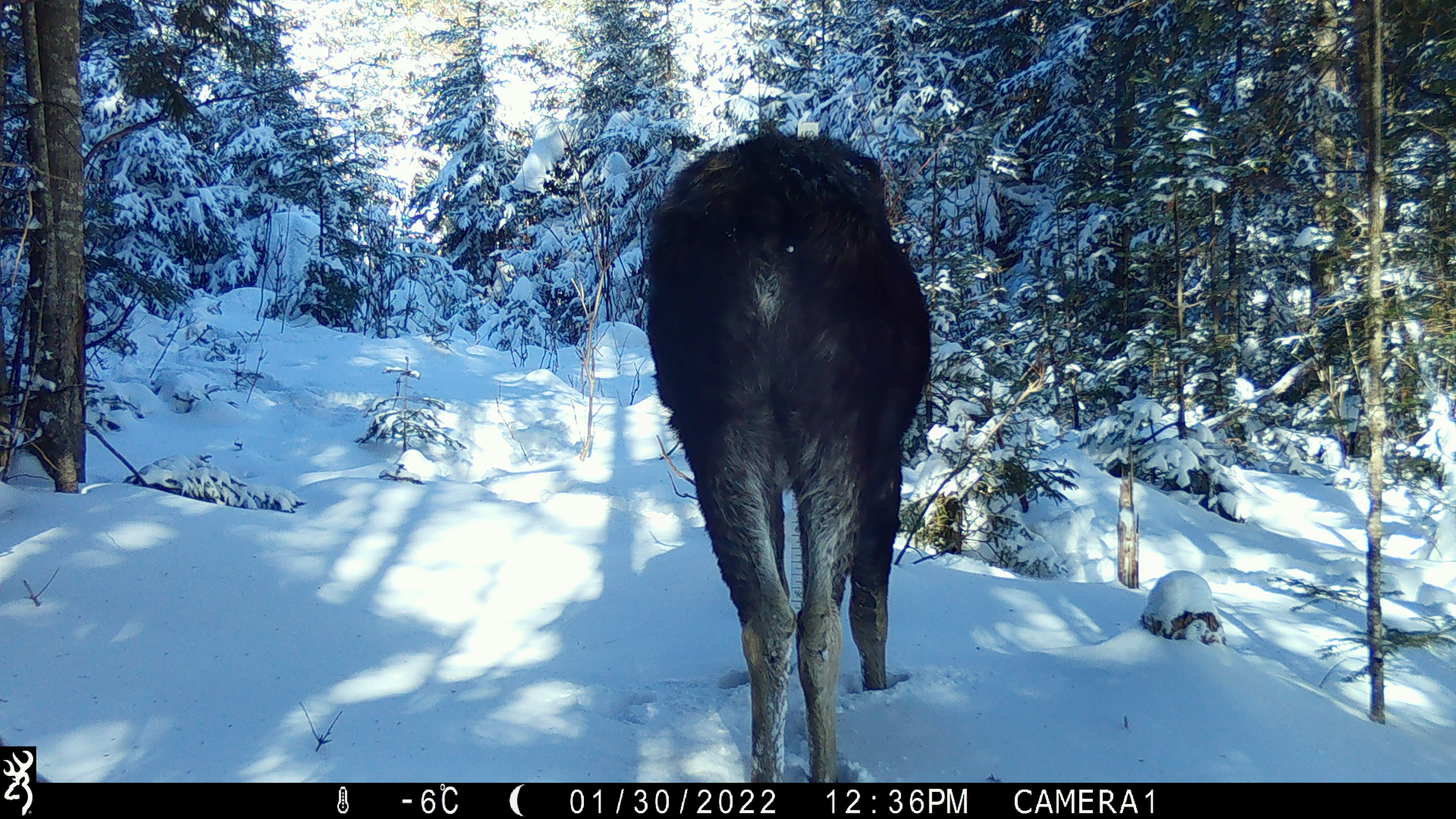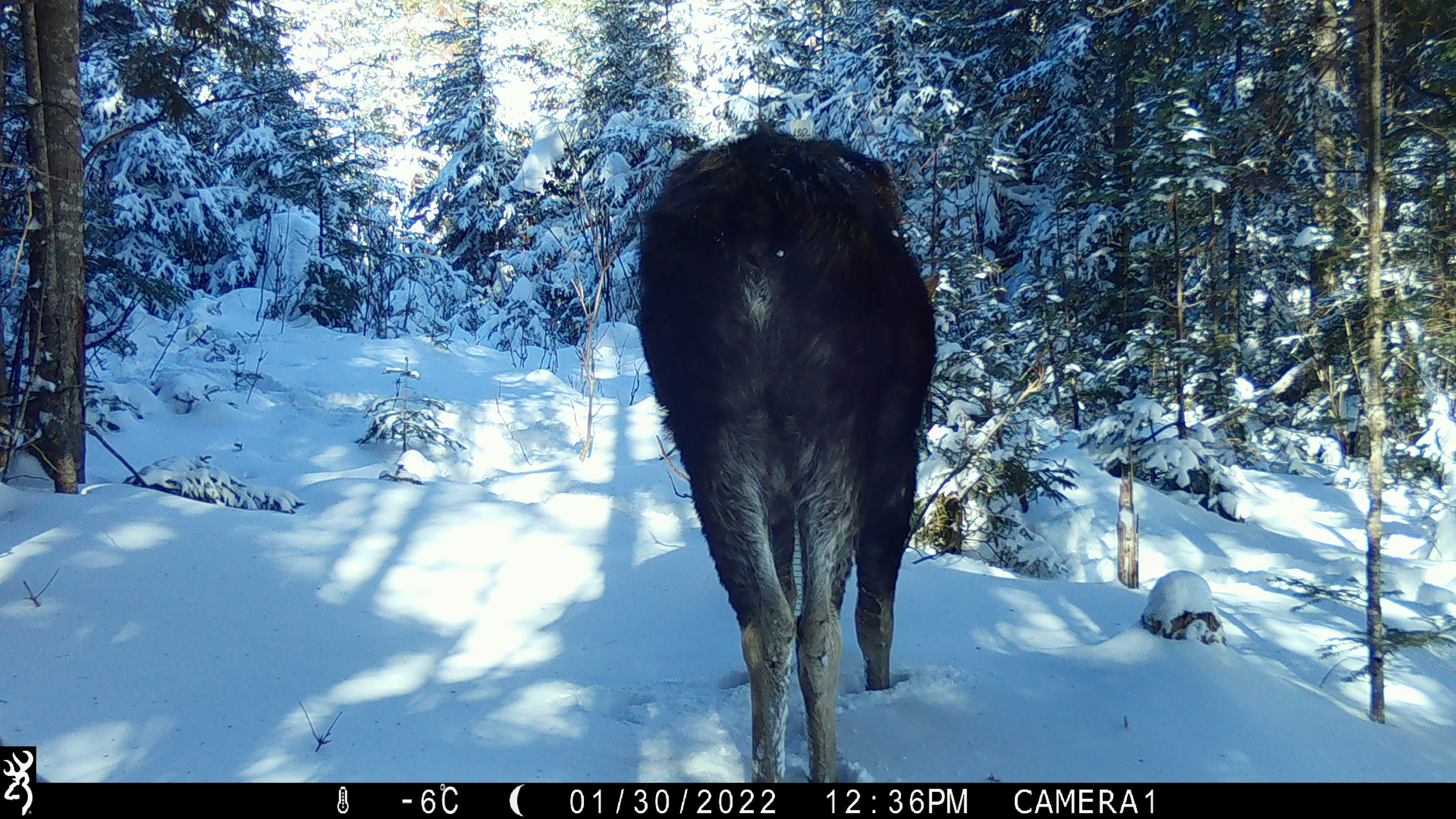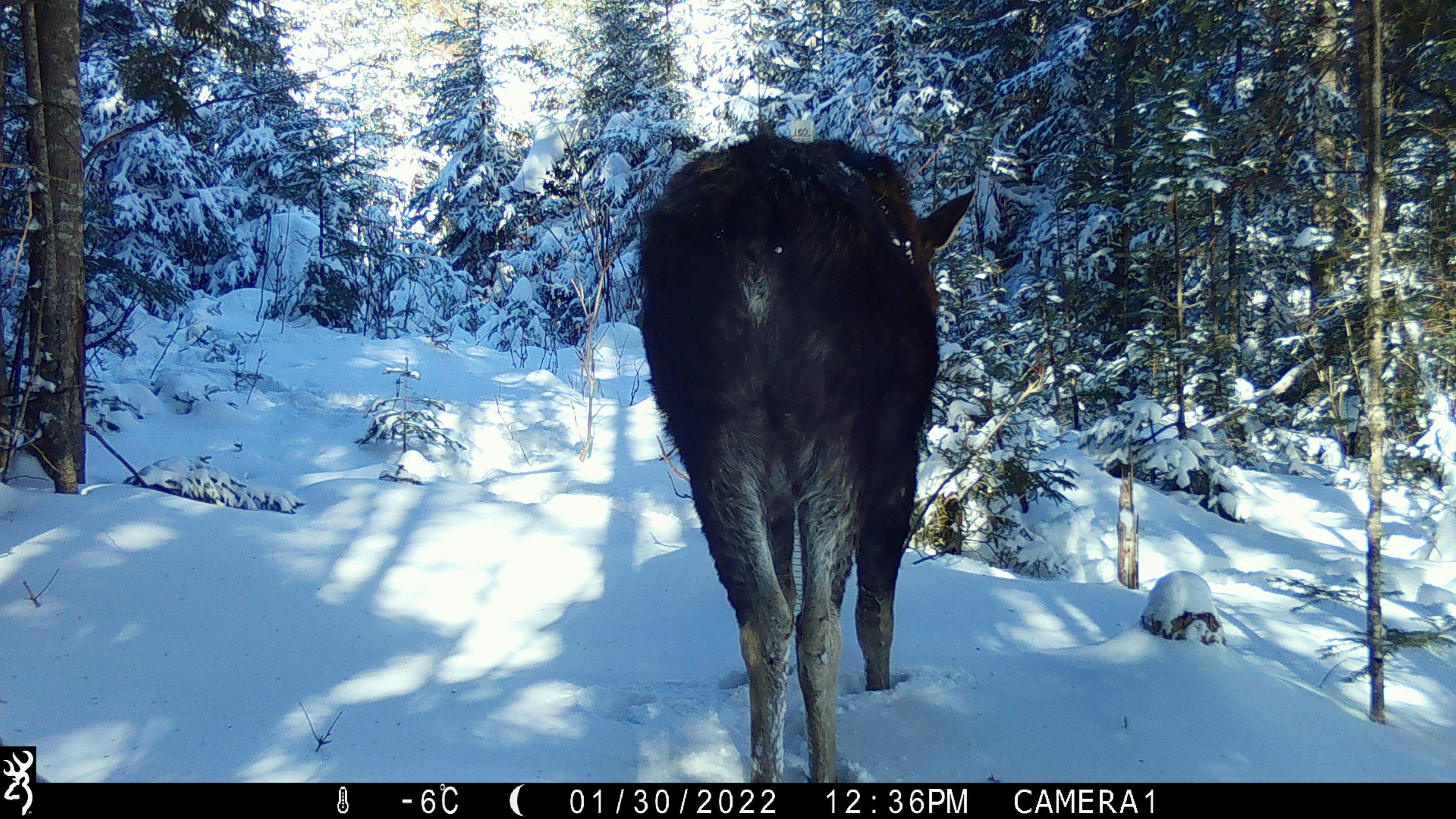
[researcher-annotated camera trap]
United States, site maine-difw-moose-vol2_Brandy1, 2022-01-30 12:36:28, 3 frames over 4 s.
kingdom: Animalia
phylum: Chordata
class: Mammalia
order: Artiodactyla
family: Cervidae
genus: Alces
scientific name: Alces alces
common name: moose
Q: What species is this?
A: Moose (Alces alces).